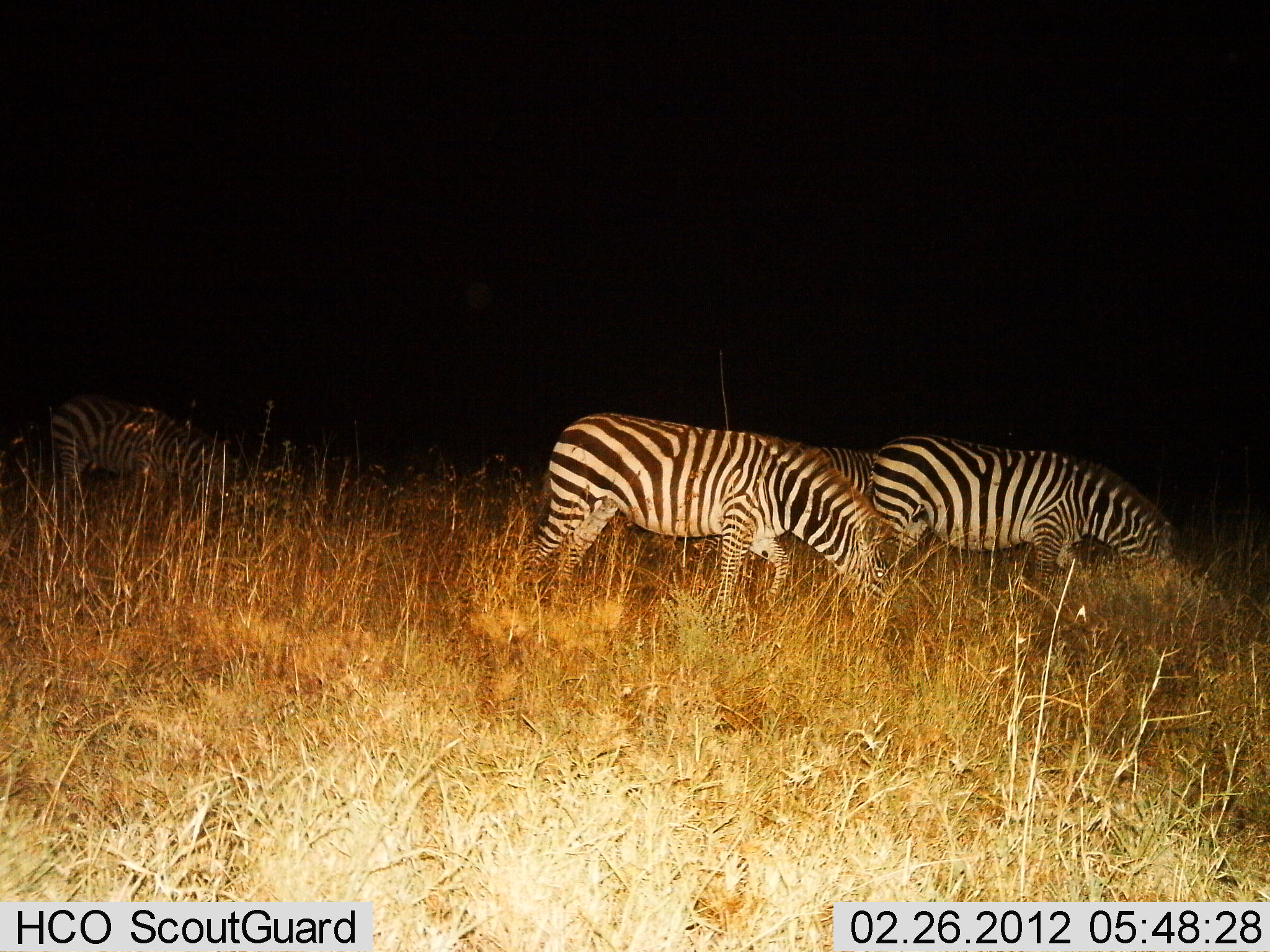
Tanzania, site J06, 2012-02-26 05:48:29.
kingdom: Animalia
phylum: Chordata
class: Mammalia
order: Perissodactyla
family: Equidae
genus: Equus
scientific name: Equus quagga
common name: plains zebra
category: zebra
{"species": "zebra (plains zebra) (Equus quagga)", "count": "4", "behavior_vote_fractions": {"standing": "14%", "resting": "0%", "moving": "0%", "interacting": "0%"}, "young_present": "0%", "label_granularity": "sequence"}